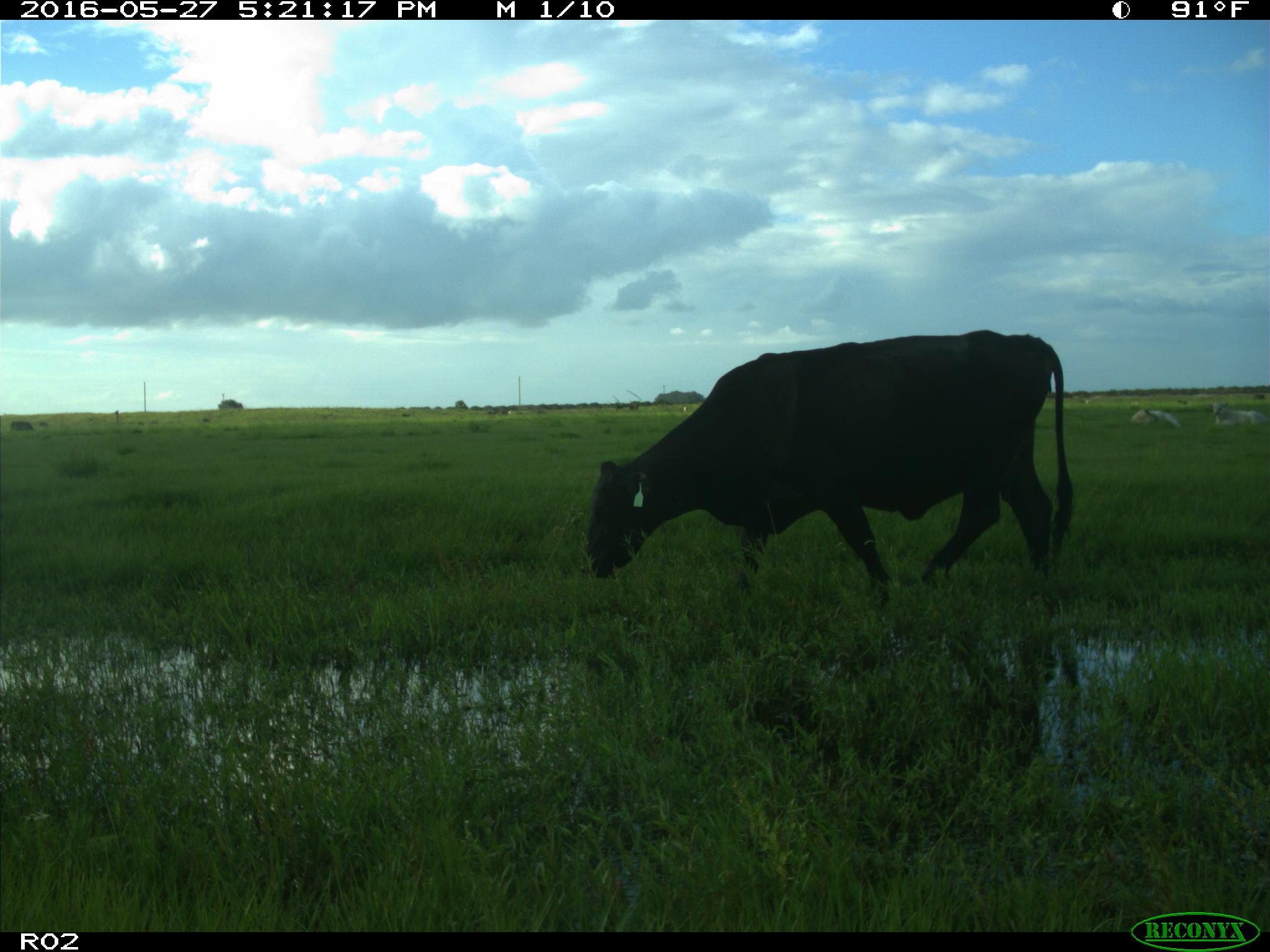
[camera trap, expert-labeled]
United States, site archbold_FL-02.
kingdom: Animalia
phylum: Chordata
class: Mammalia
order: Artiodactyla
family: Bovidae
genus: Bos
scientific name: Bos taurus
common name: domestic cow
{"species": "Bos taurus (domestic cow)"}